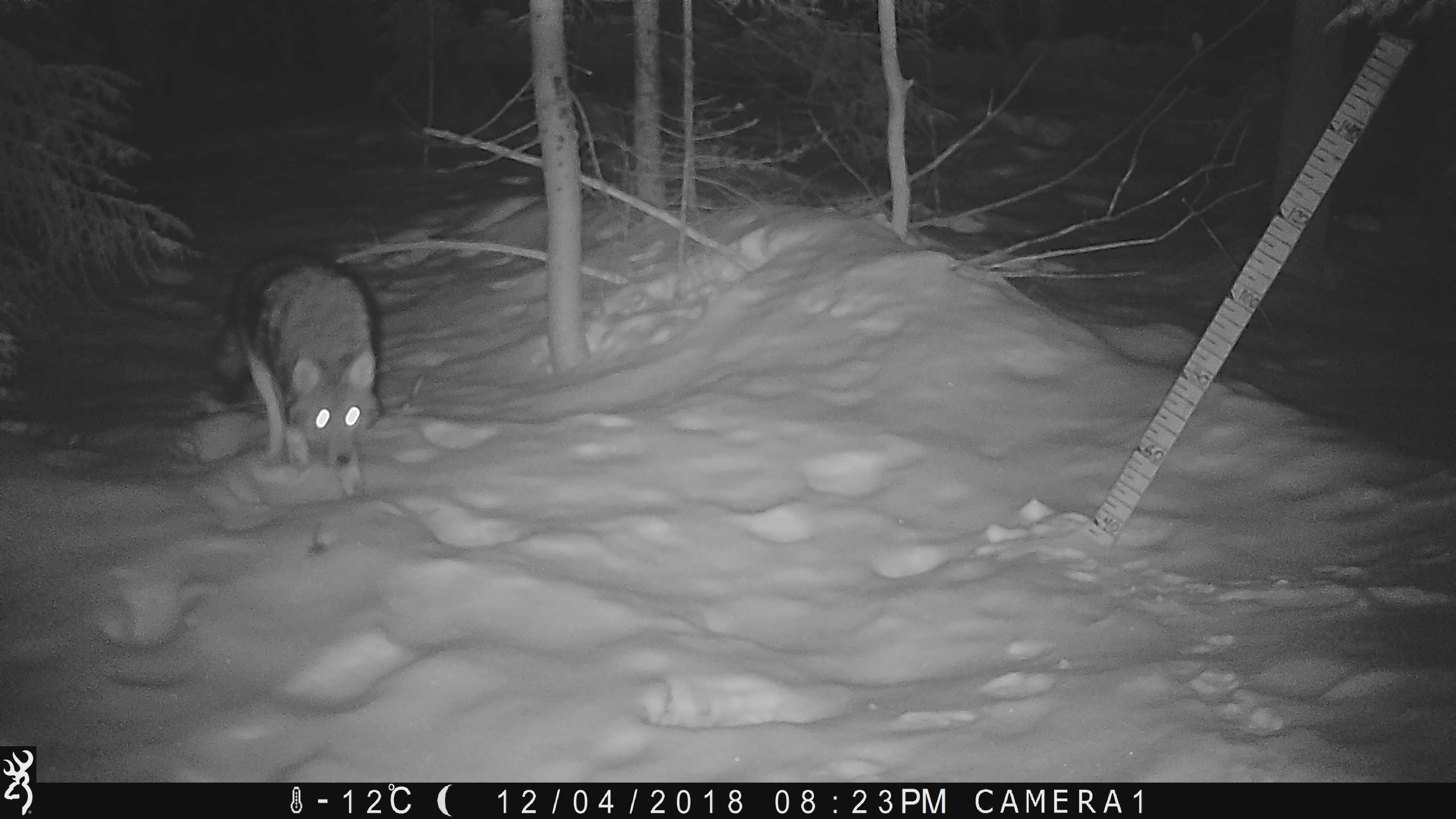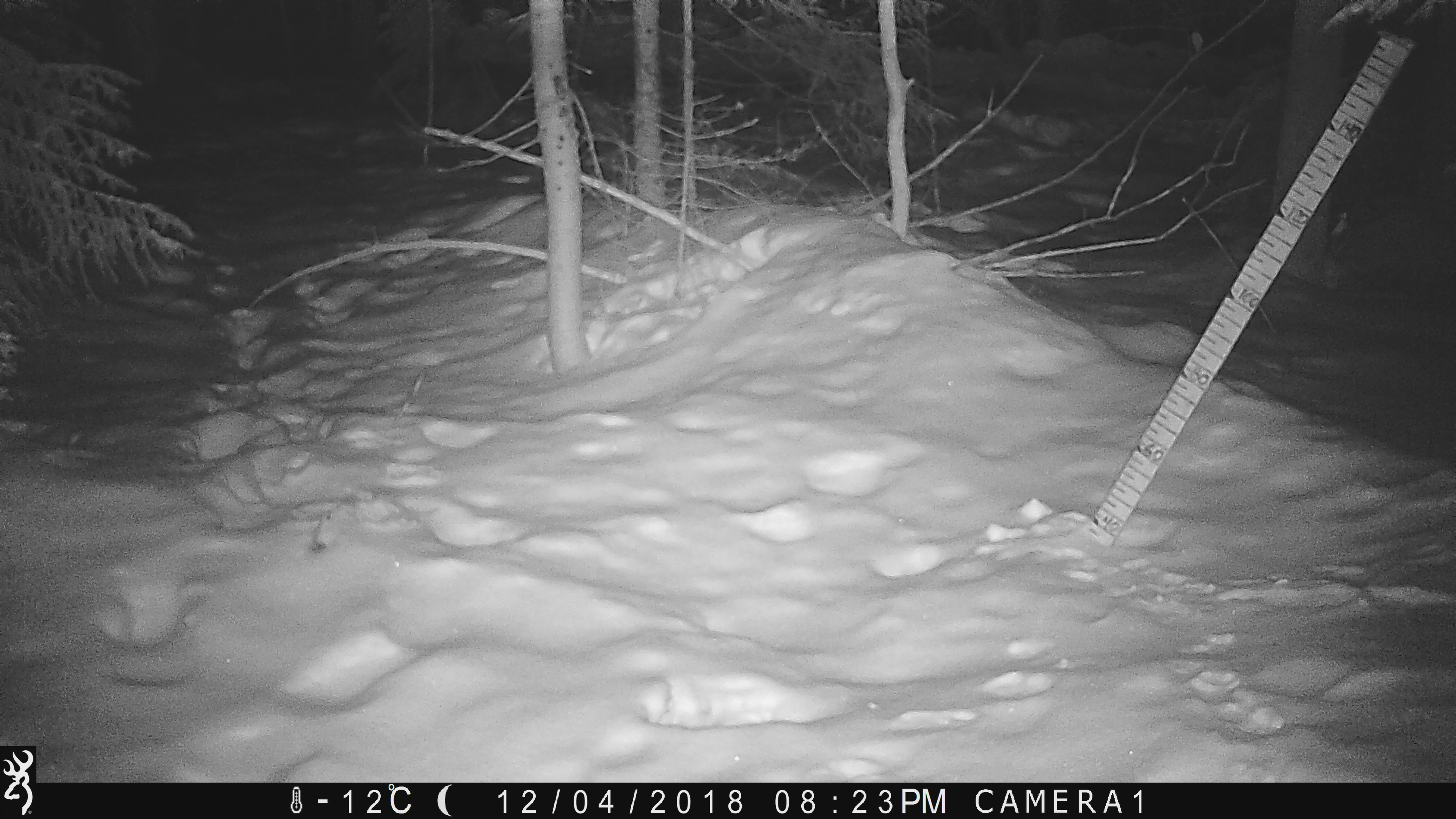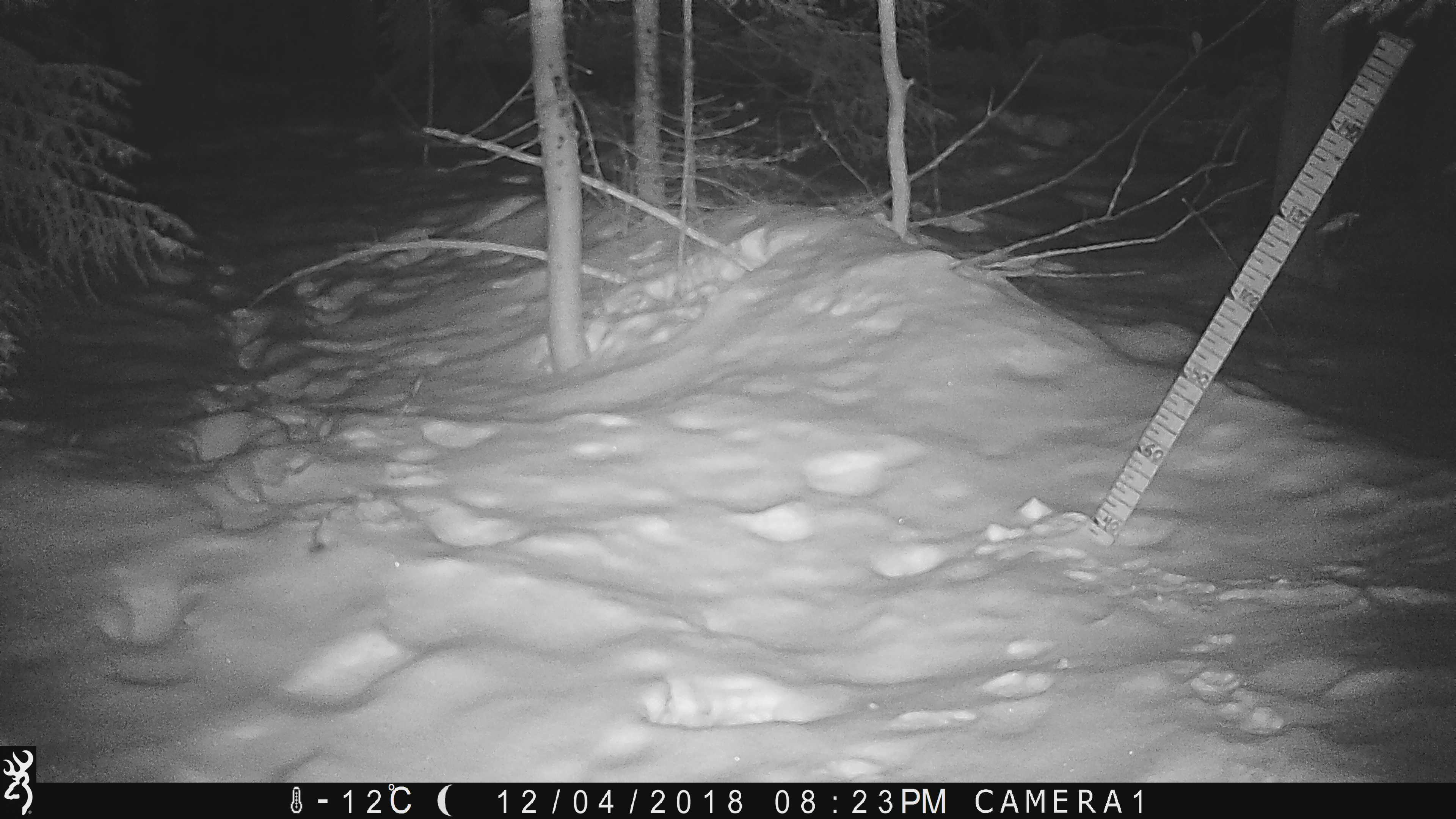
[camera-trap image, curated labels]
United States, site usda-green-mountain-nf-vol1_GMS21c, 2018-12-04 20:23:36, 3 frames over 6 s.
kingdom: Animalia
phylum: Chordata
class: Mammalia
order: Carnivora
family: Canidae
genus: Canis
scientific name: Canis latrans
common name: coyote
Coyote (Canis latrans).